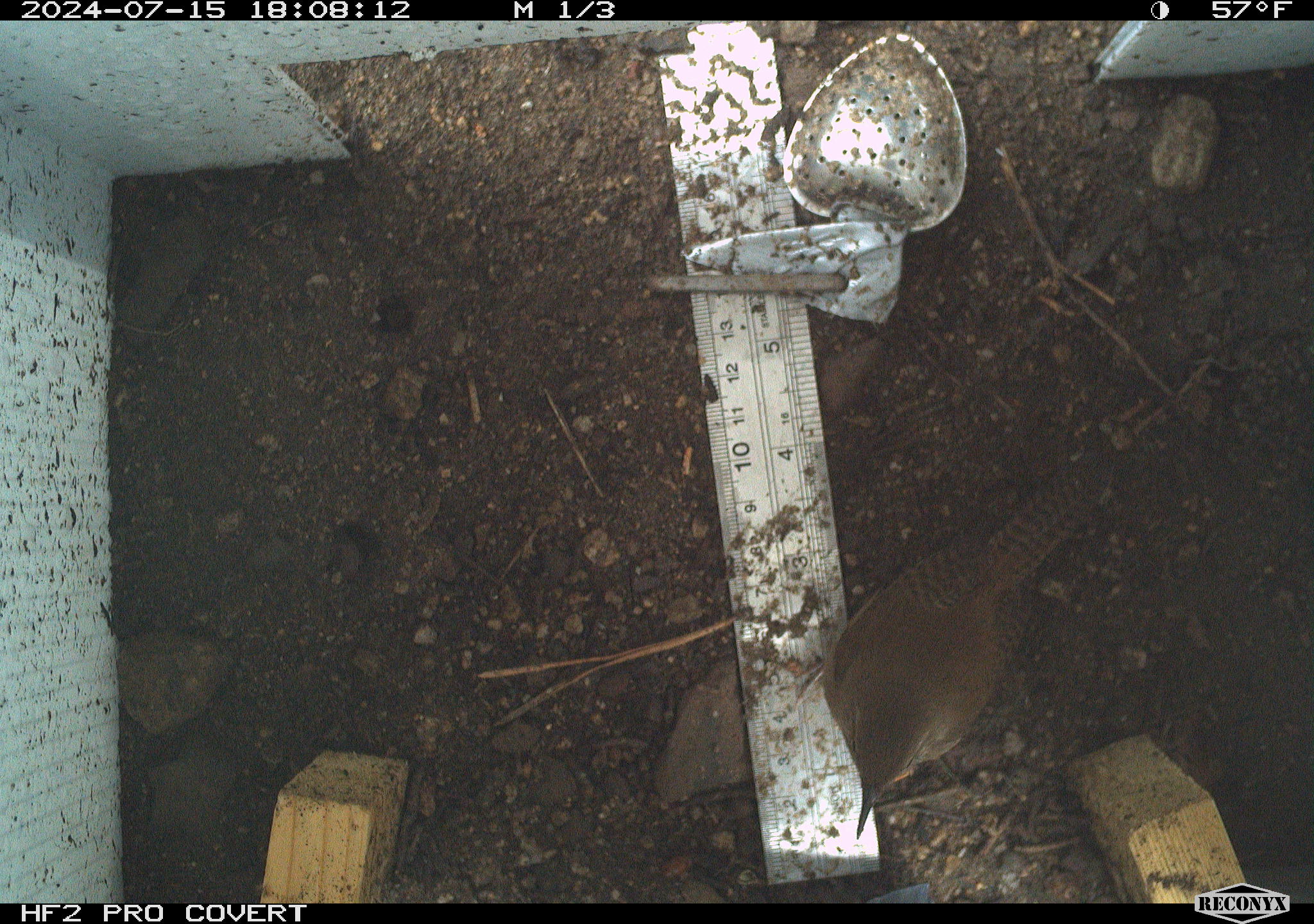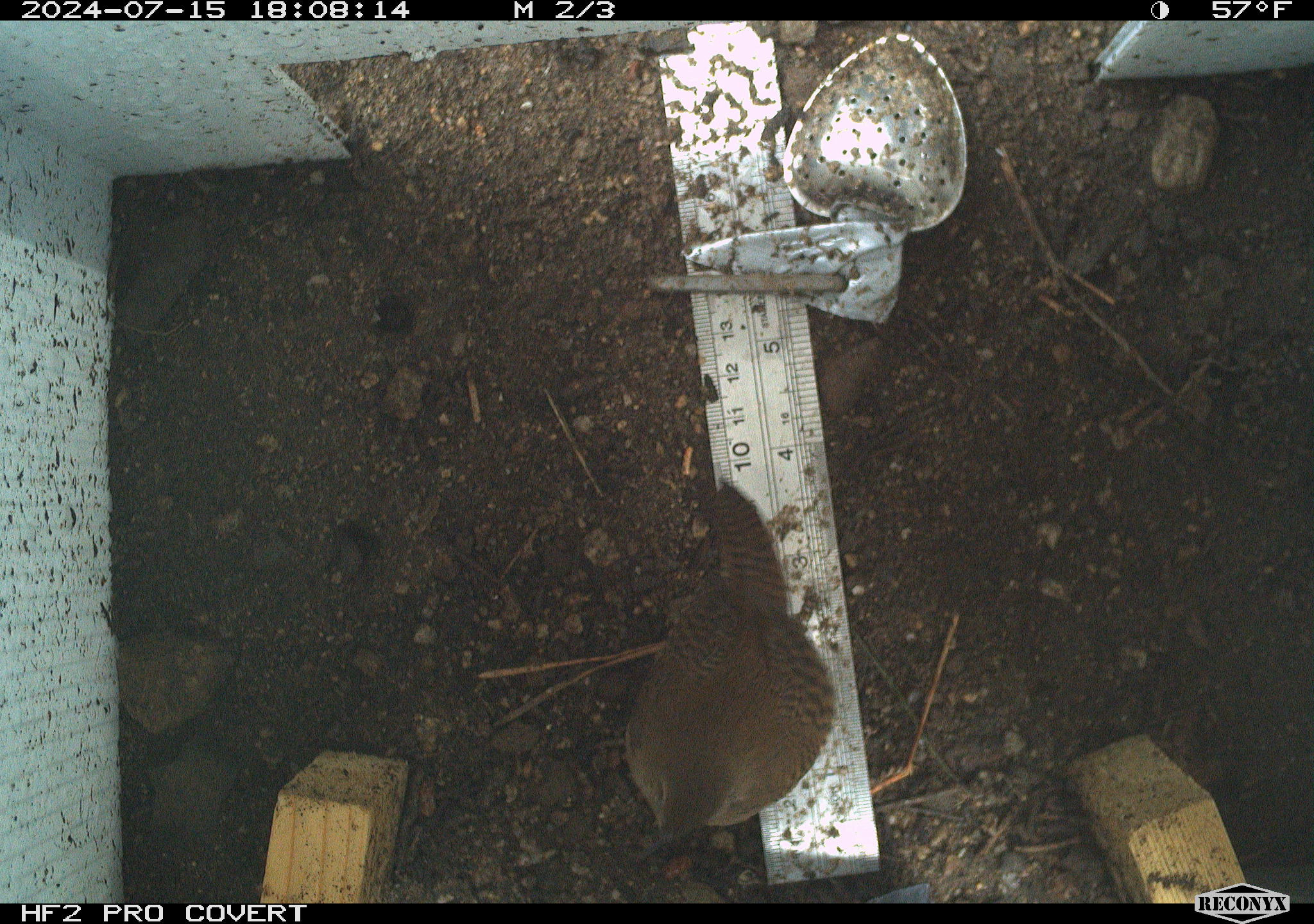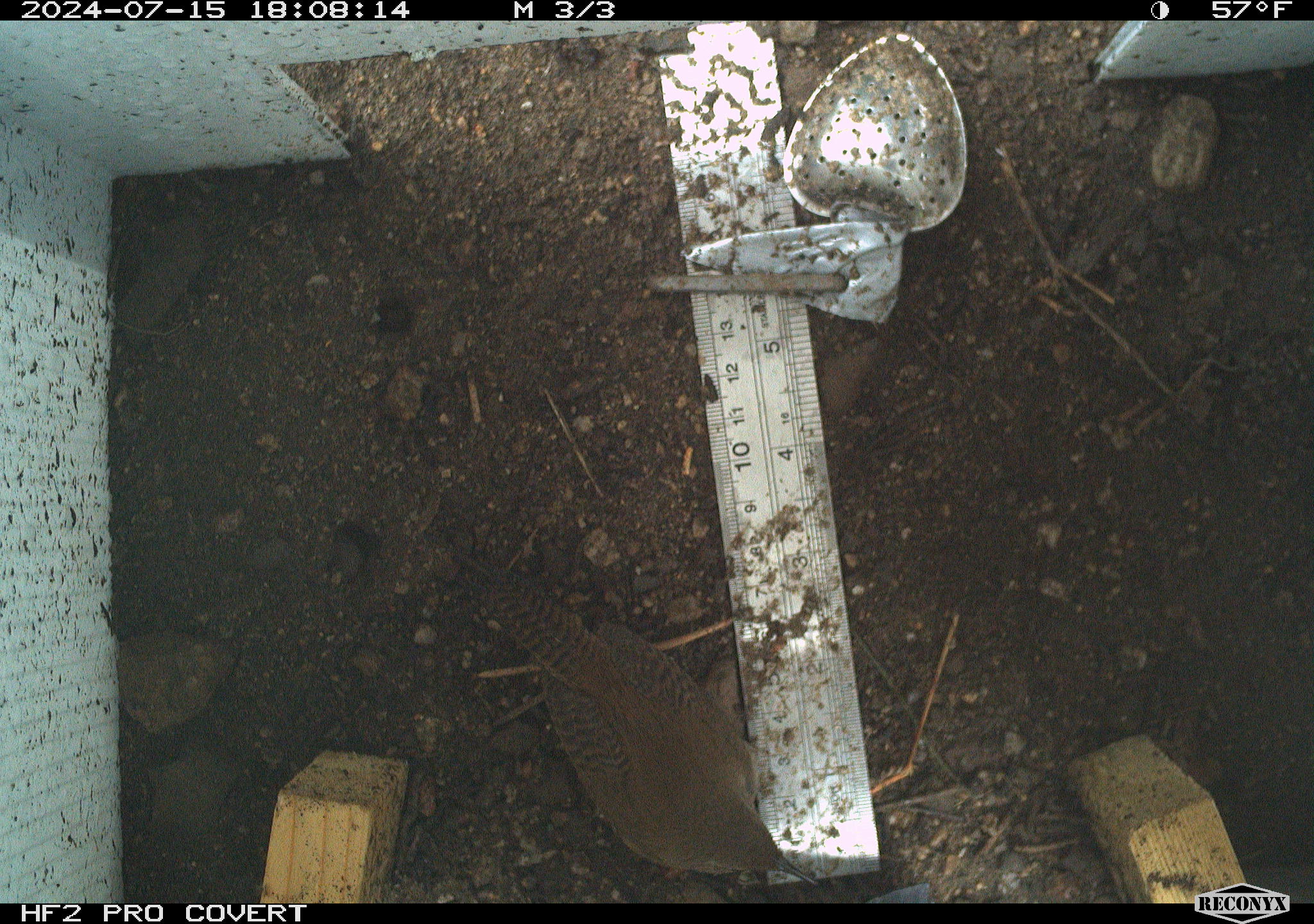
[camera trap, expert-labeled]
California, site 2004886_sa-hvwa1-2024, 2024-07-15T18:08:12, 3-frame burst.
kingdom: Animalia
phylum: Chordata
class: Aves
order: Passeriformes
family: Troglodytidae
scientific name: Troglodytidae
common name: wren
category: troglodytidae family